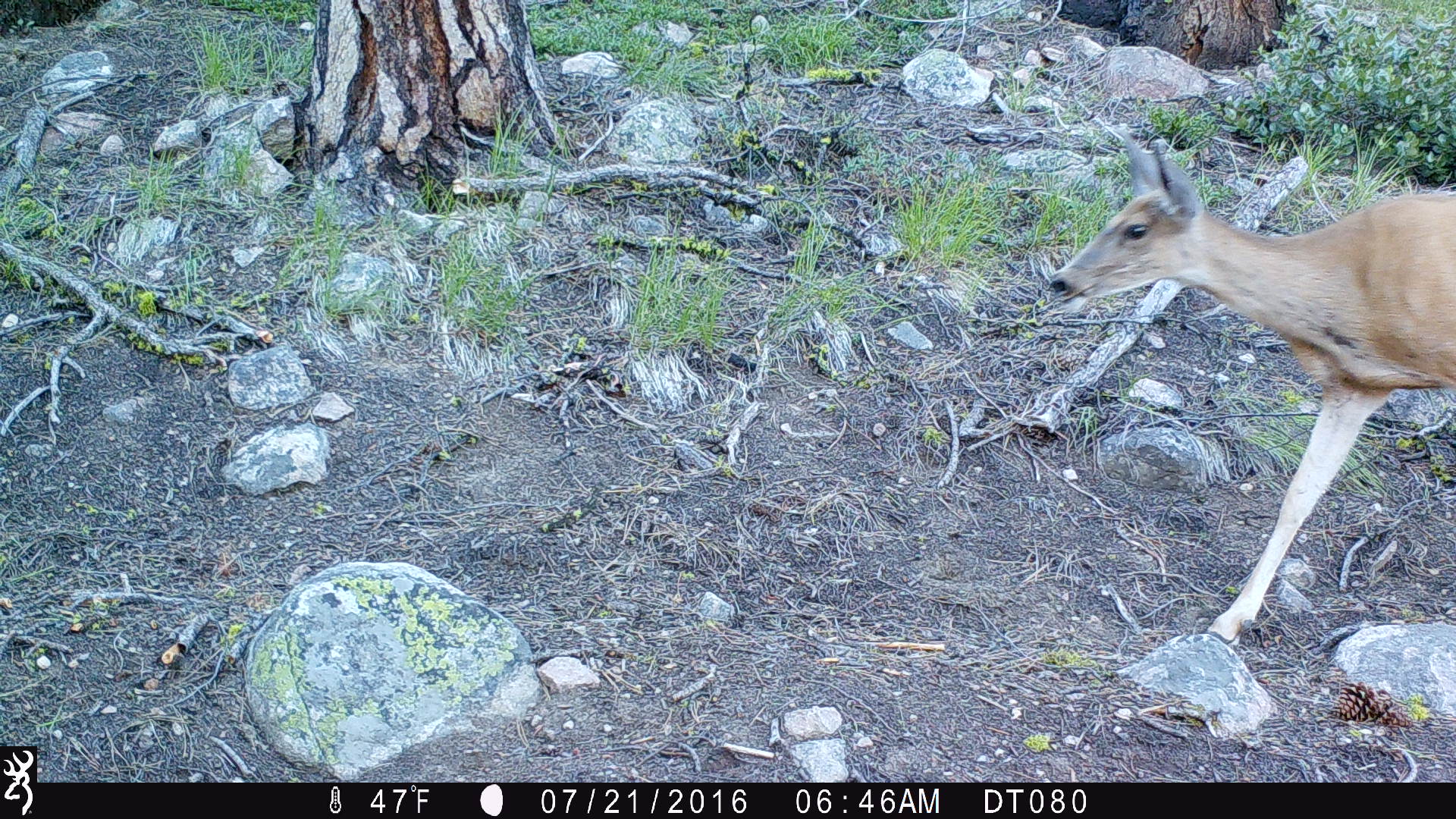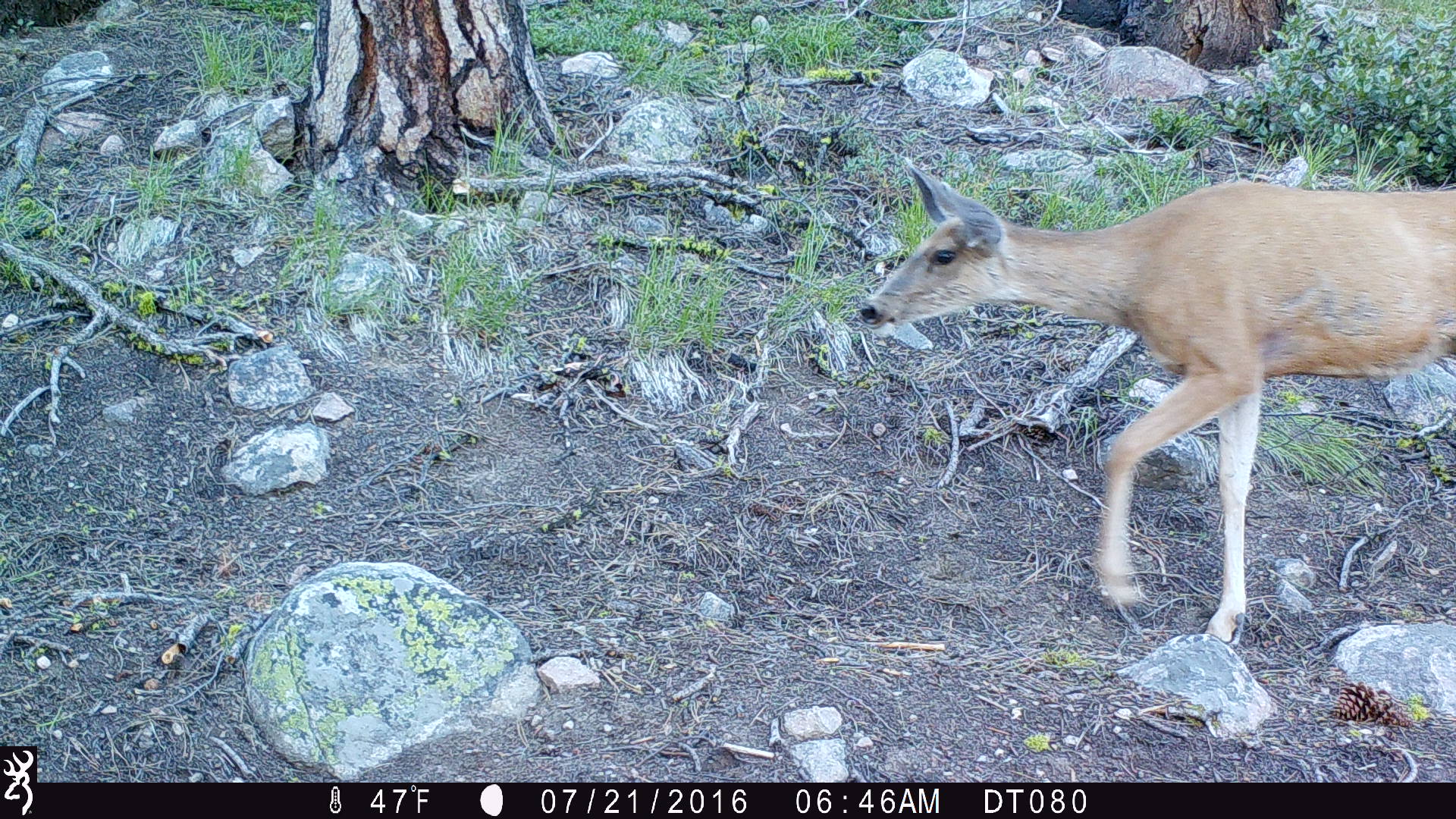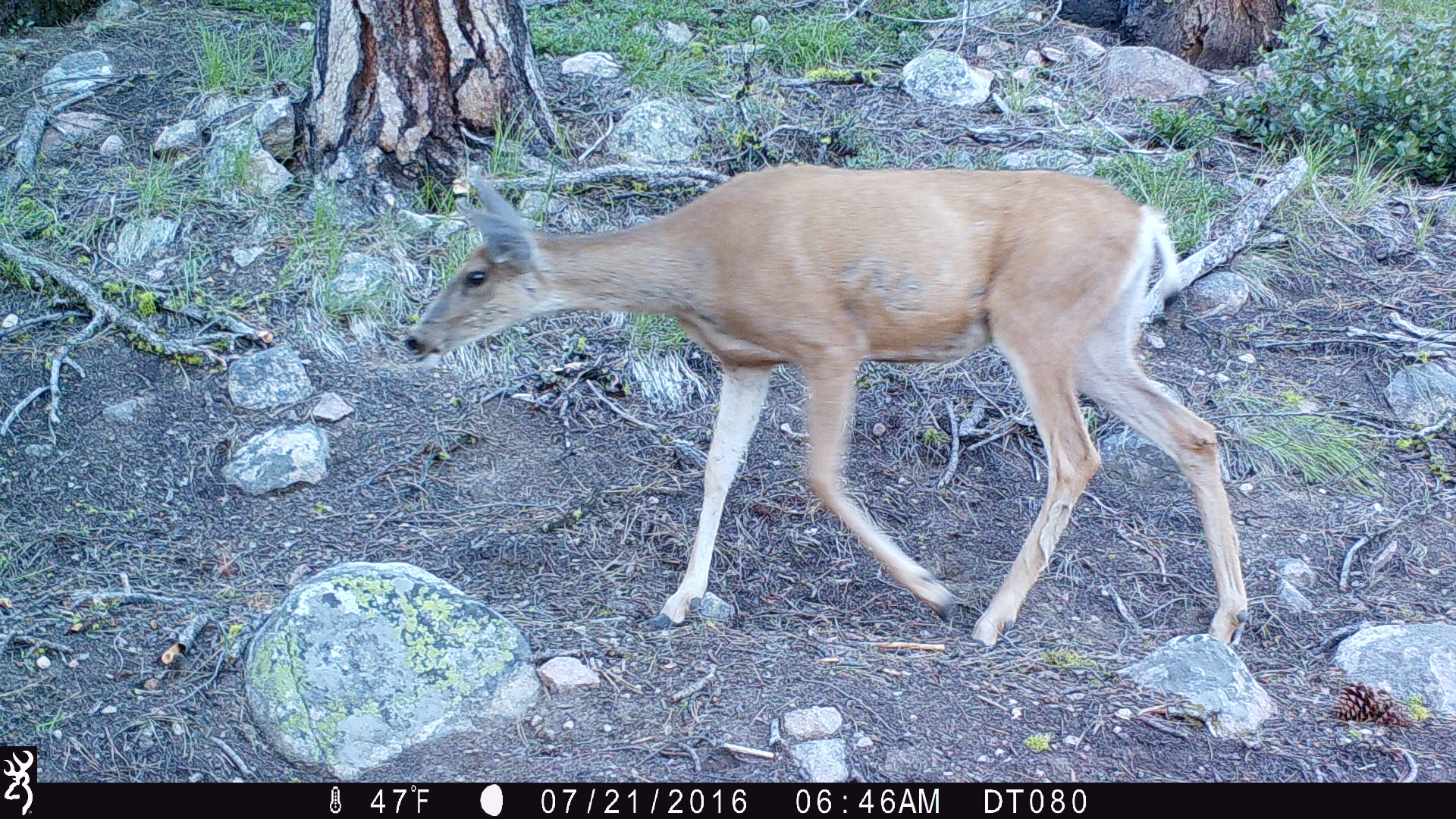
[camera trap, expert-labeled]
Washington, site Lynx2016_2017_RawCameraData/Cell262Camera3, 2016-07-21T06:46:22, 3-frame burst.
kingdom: Animalia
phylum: Chordata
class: Mammalia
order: Artiodactyla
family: Cervidae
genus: Odocoileus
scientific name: Odocoileus hemionus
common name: mule deer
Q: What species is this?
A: Odocoileus hemionus (mule deer).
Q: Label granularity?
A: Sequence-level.